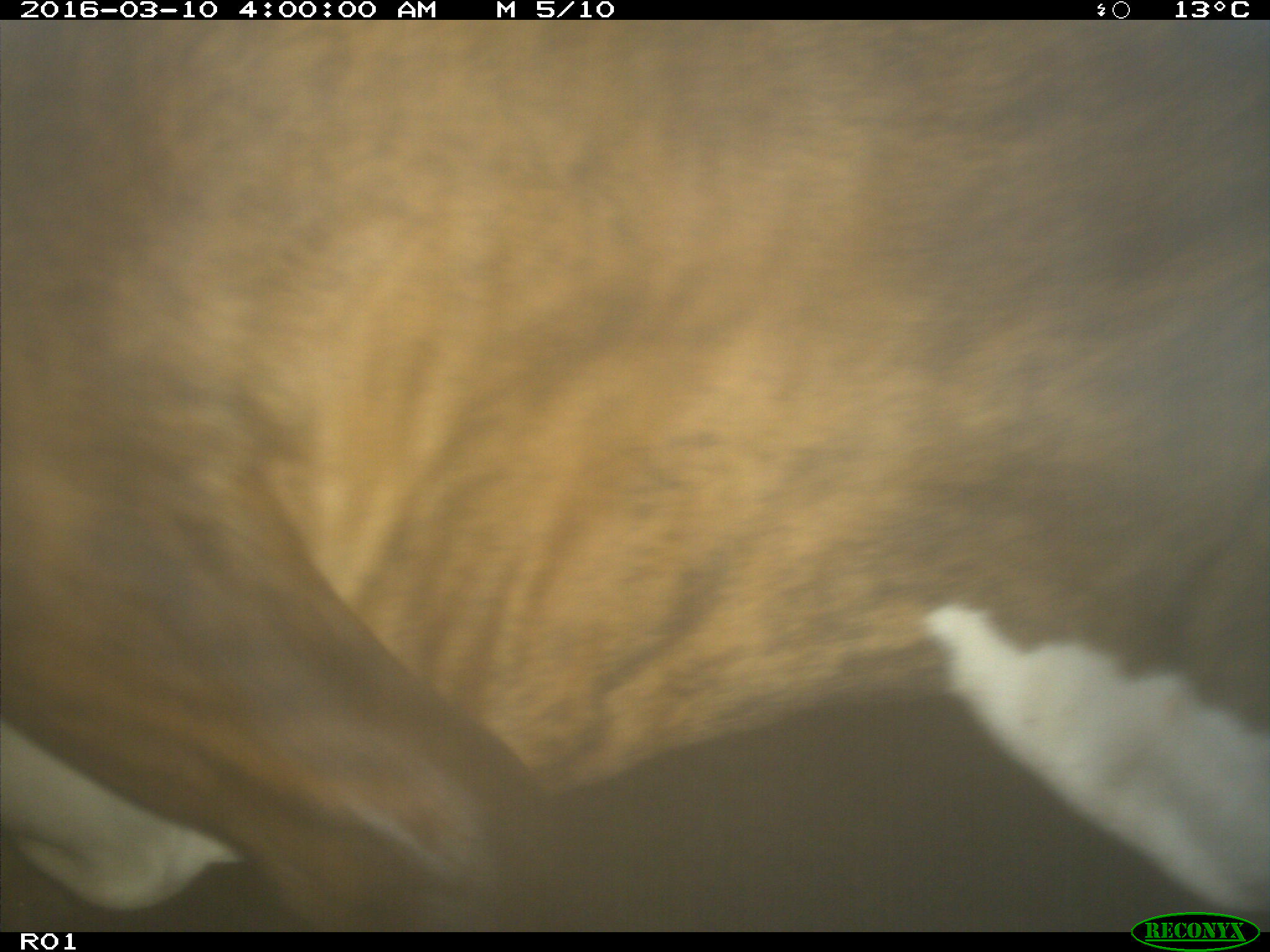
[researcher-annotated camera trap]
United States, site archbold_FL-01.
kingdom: Animalia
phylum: Chordata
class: Mammalia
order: Artiodactyla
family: Bovidae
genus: Bos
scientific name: Bos taurus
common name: domestic cow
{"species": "Bos taurus (domestic cow)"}